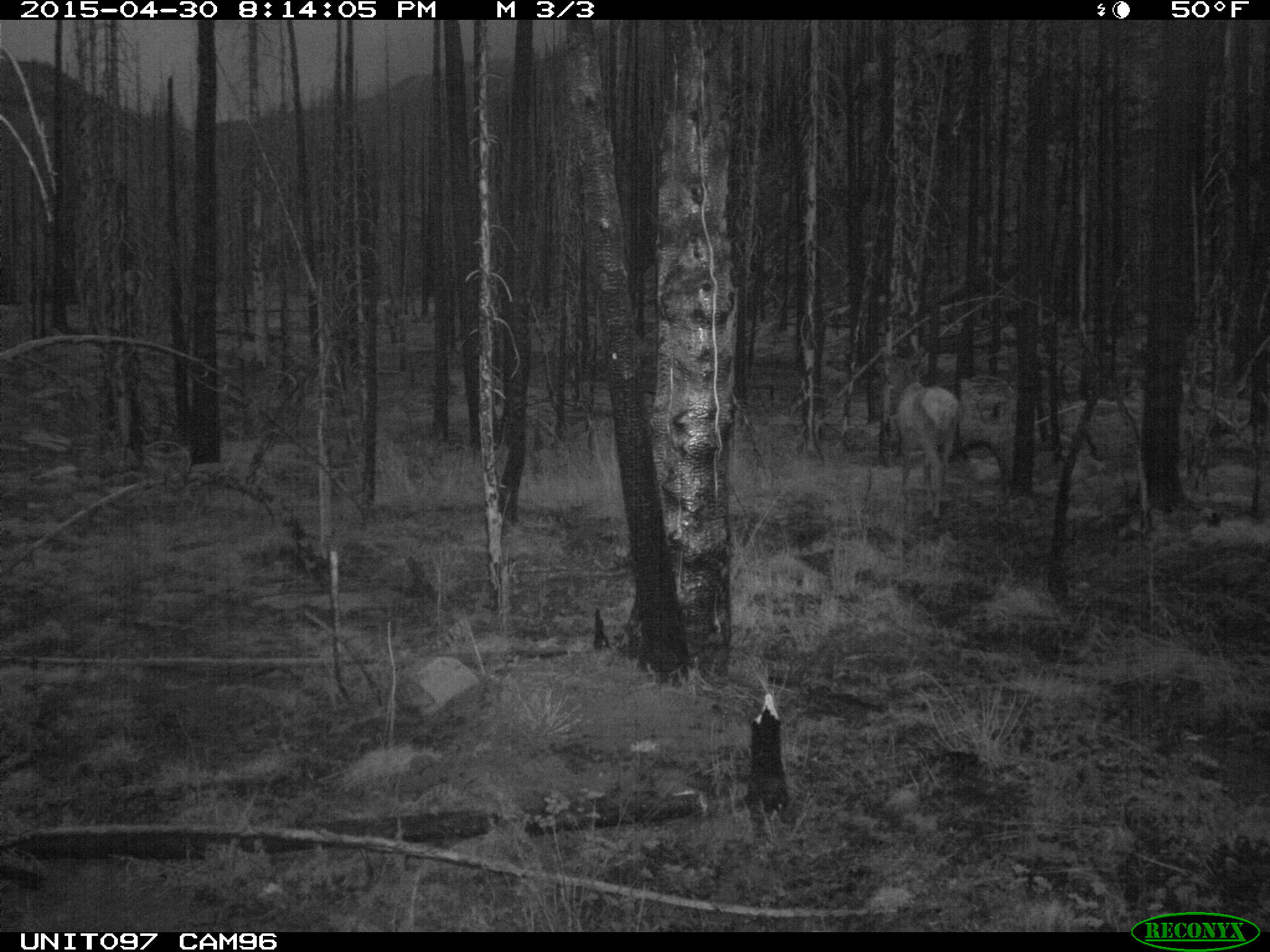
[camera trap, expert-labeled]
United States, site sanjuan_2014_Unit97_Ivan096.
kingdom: Animalia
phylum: Chordata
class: Mammalia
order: Artiodactyla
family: Cervidae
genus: Cervus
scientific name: Cervus elaphus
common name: red deer